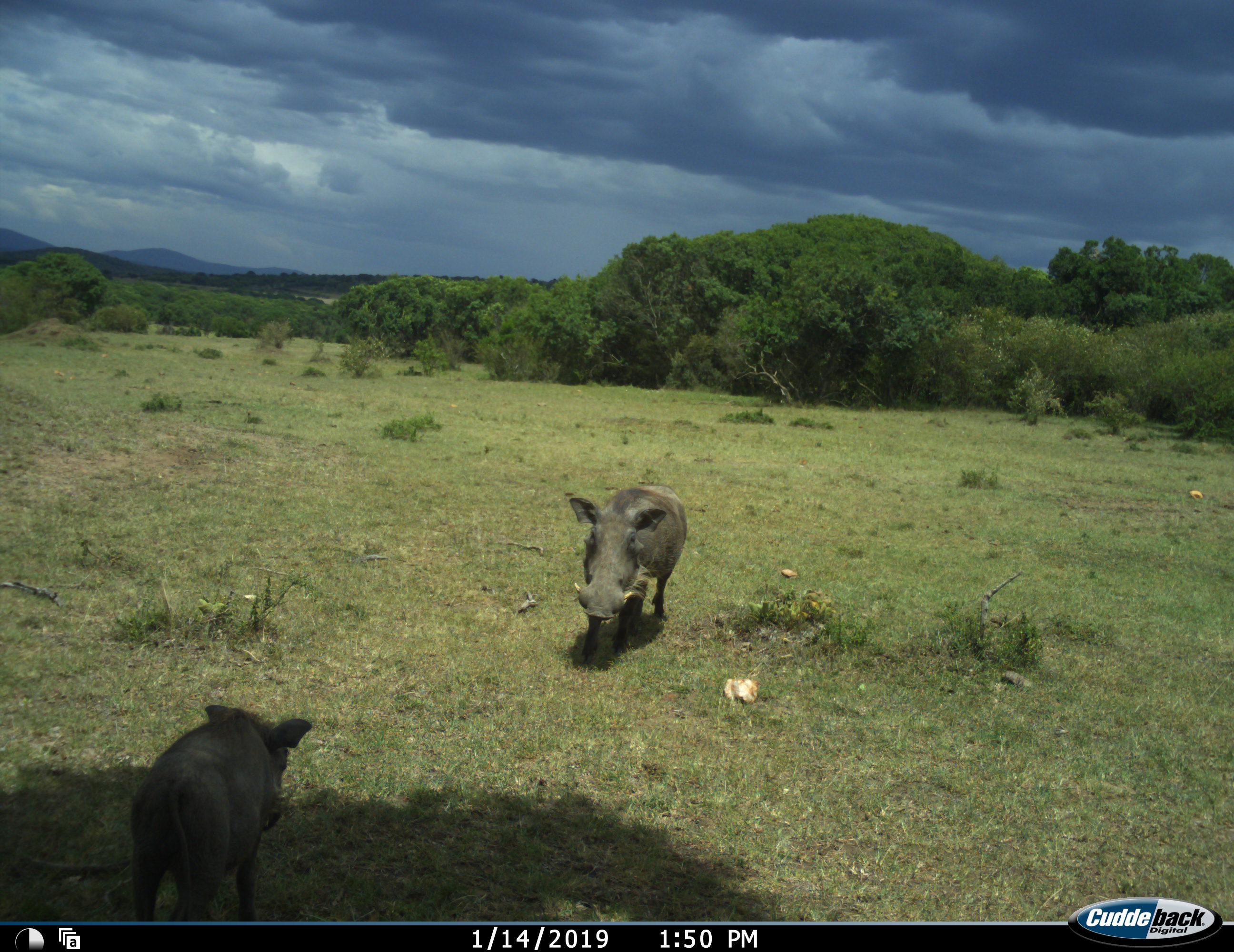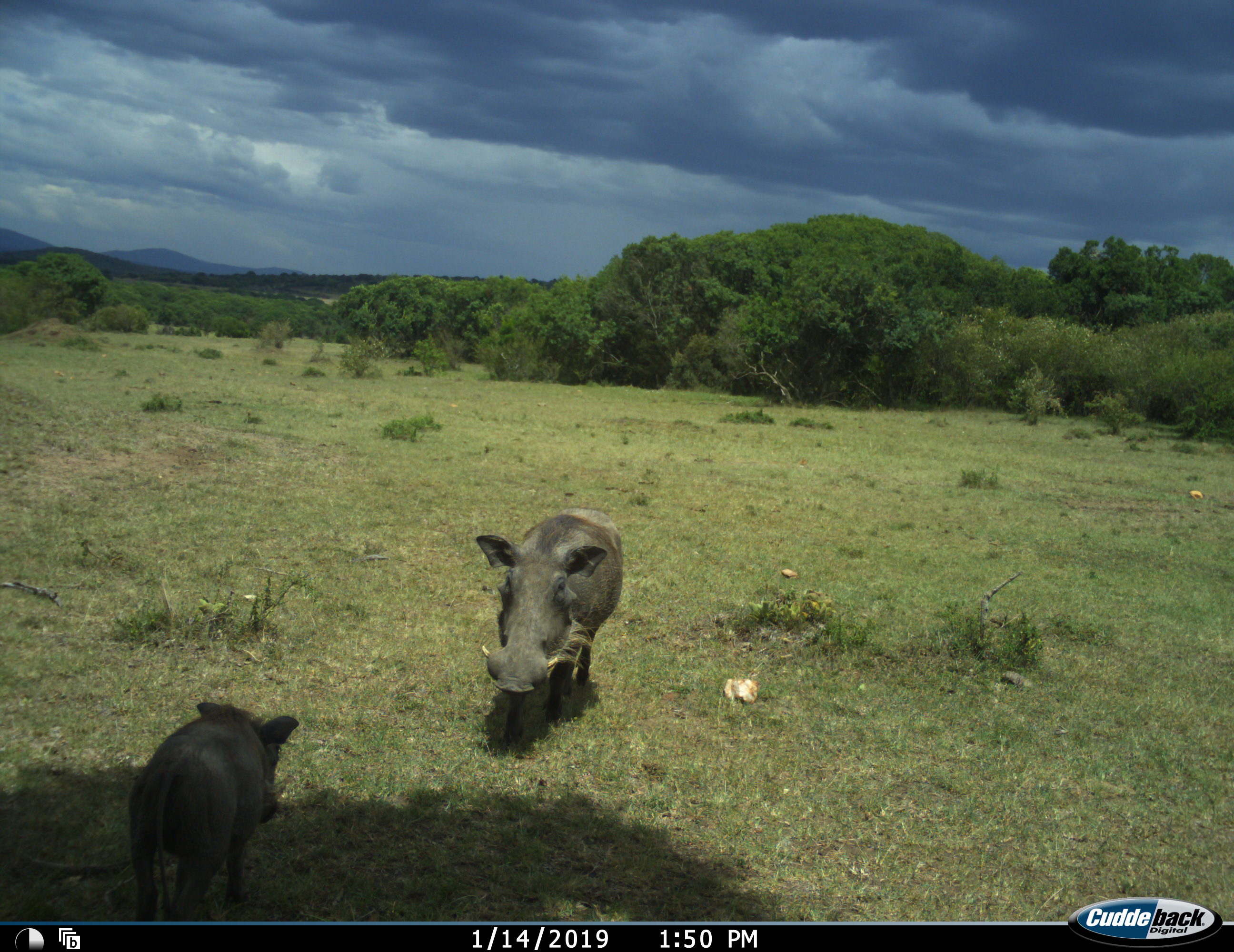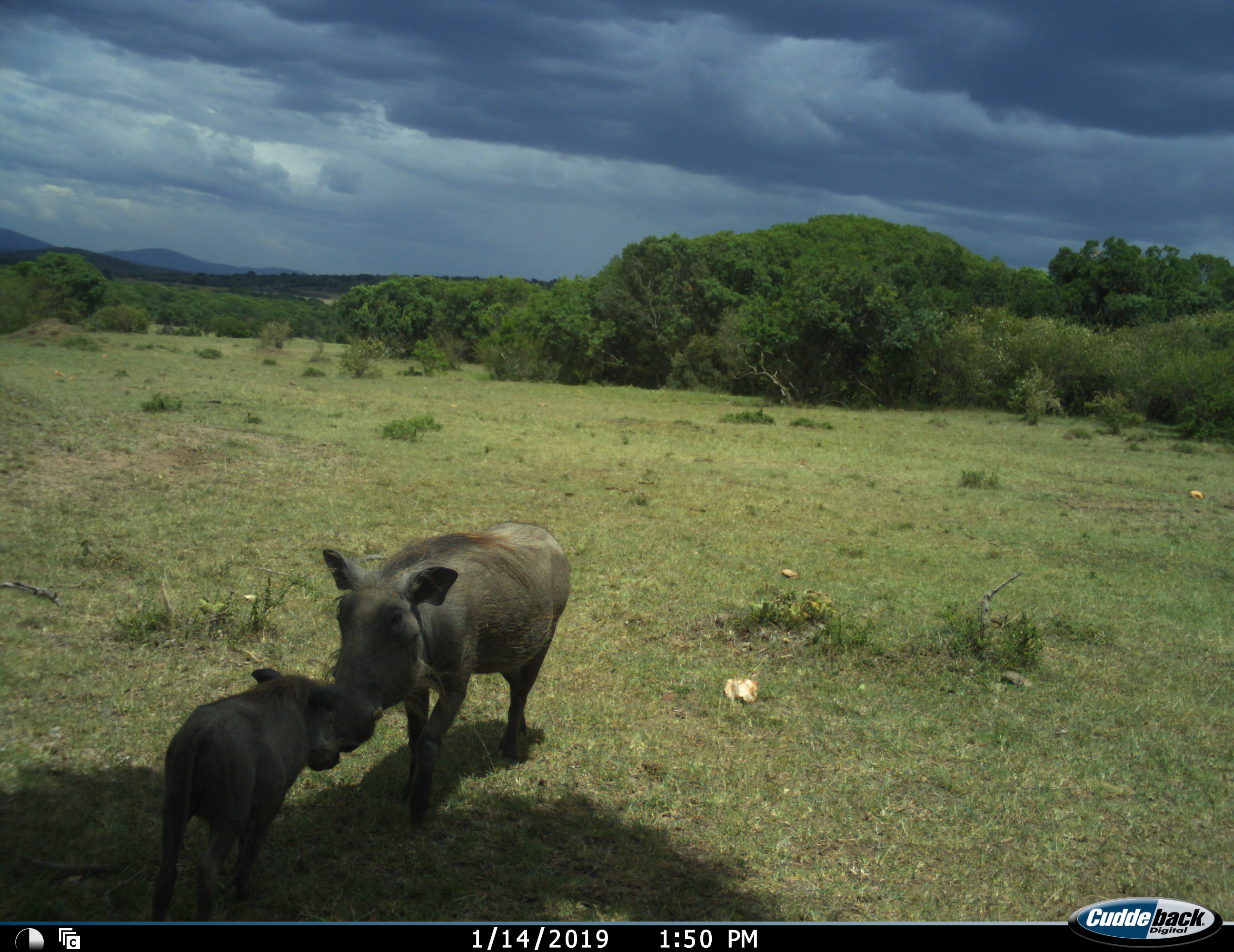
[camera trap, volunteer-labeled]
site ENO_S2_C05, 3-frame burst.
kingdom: Animalia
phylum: Chordata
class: Mammalia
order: Artiodactyla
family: Suidae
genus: Phacochoerus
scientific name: Phacochoerus africanus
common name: warthog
Warthog (Phacochoerus africanus), count 2. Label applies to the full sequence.